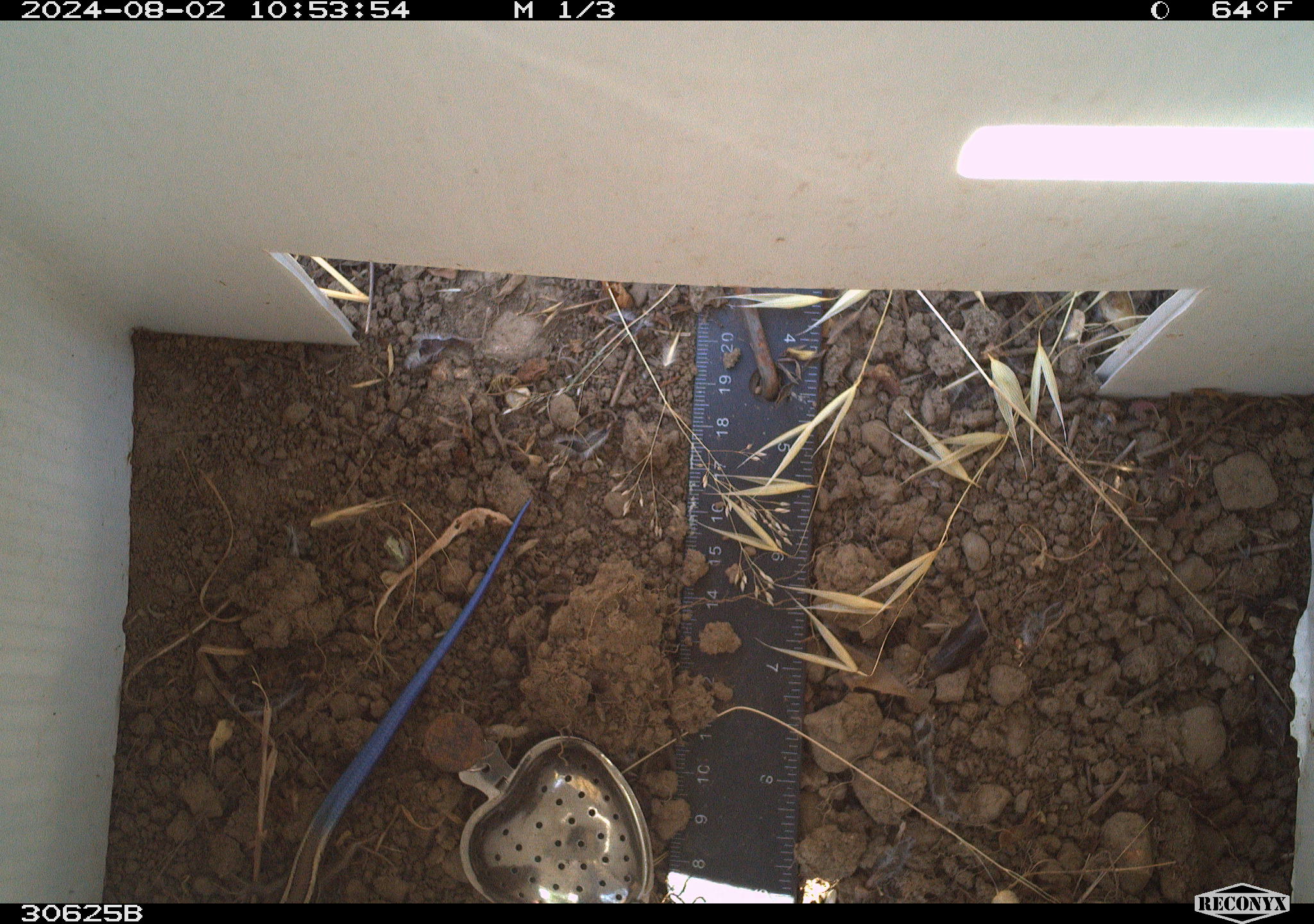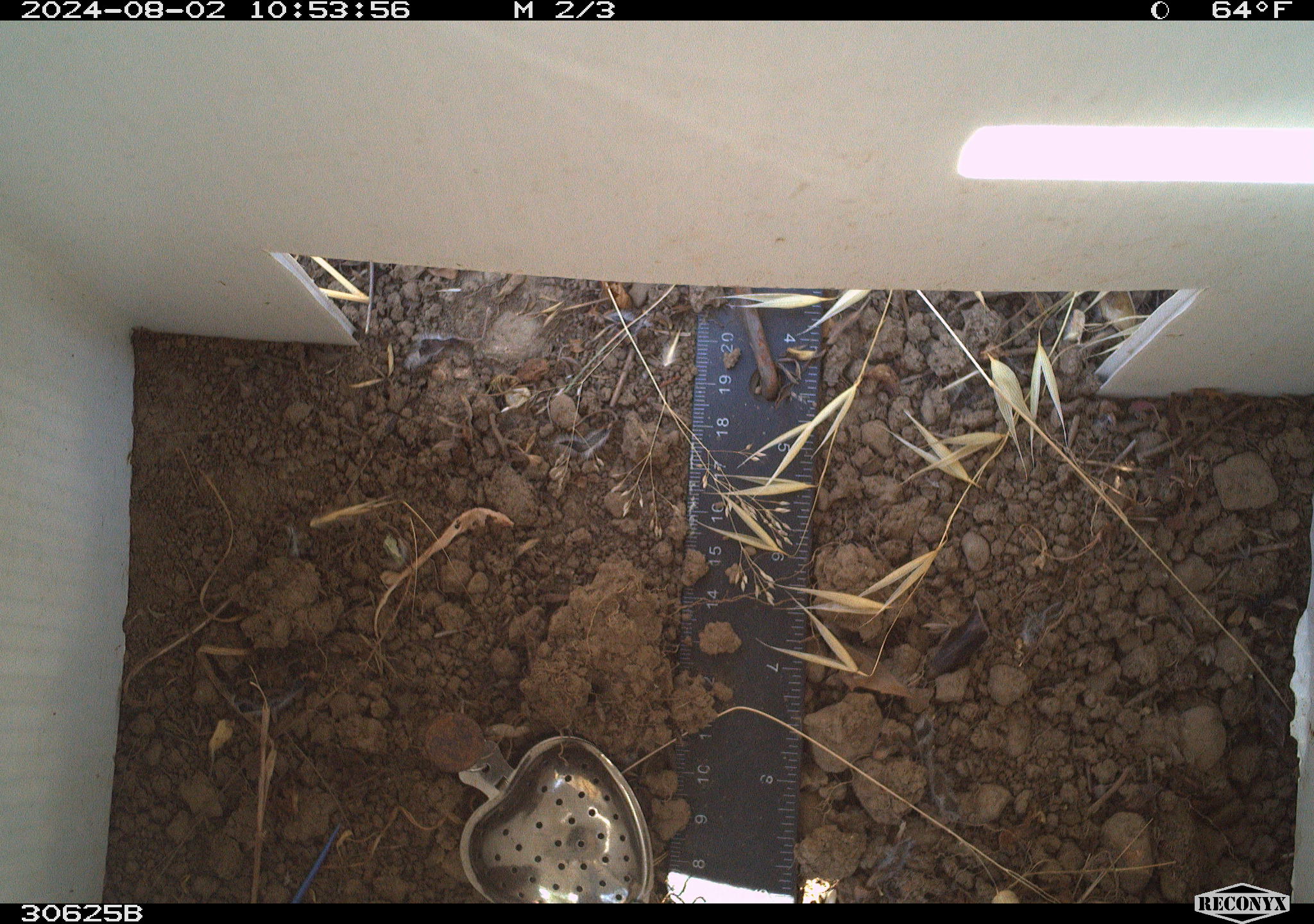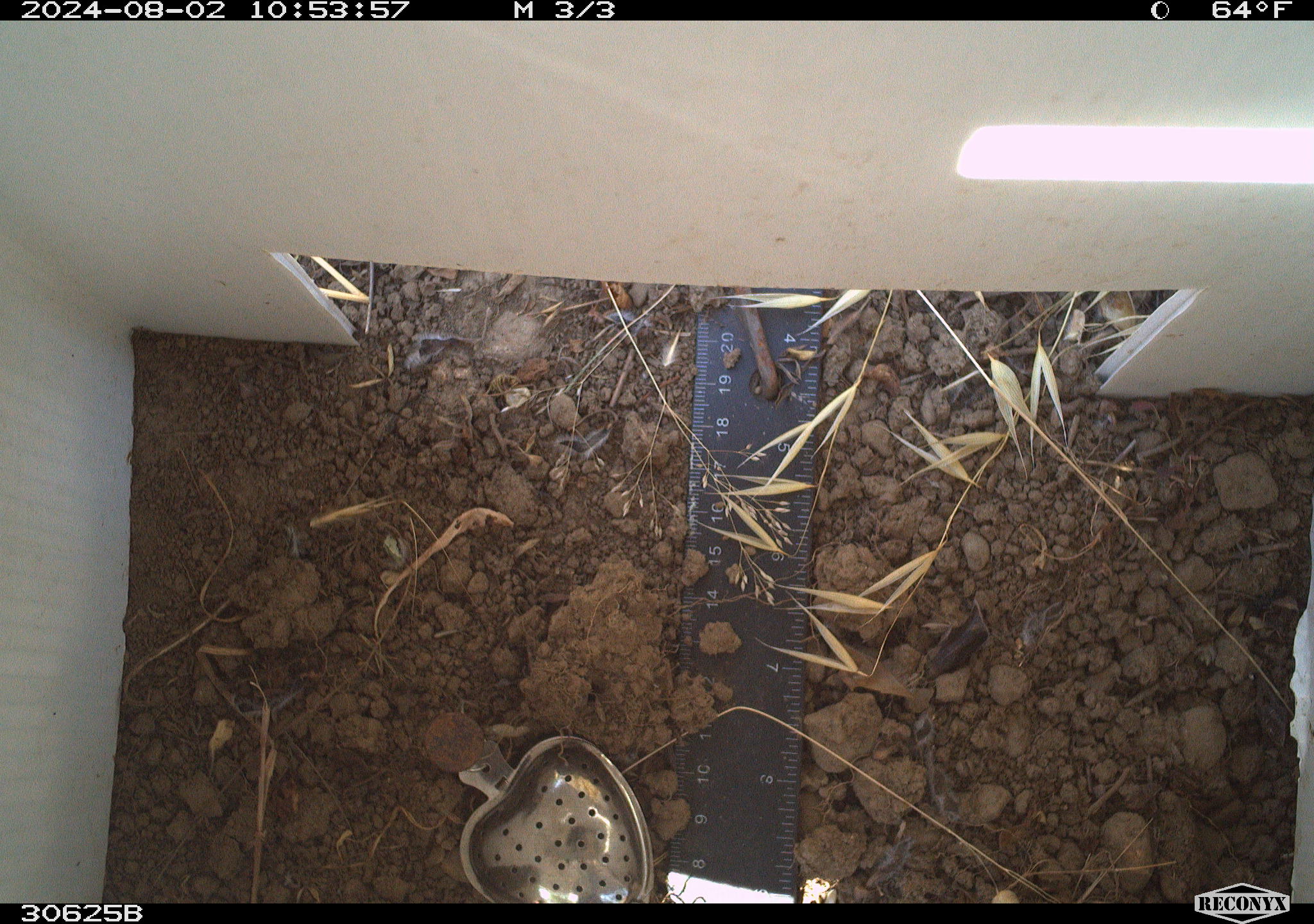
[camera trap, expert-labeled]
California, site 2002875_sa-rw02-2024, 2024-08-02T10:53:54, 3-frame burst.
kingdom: Animalia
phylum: Chordata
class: Reptilia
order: Squamata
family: Scincidae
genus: Plestiodon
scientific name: Plestiodon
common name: blue-tailed skinks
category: plestiodon species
Plestiodon species (blue-tailed skinks) (Plestiodon).